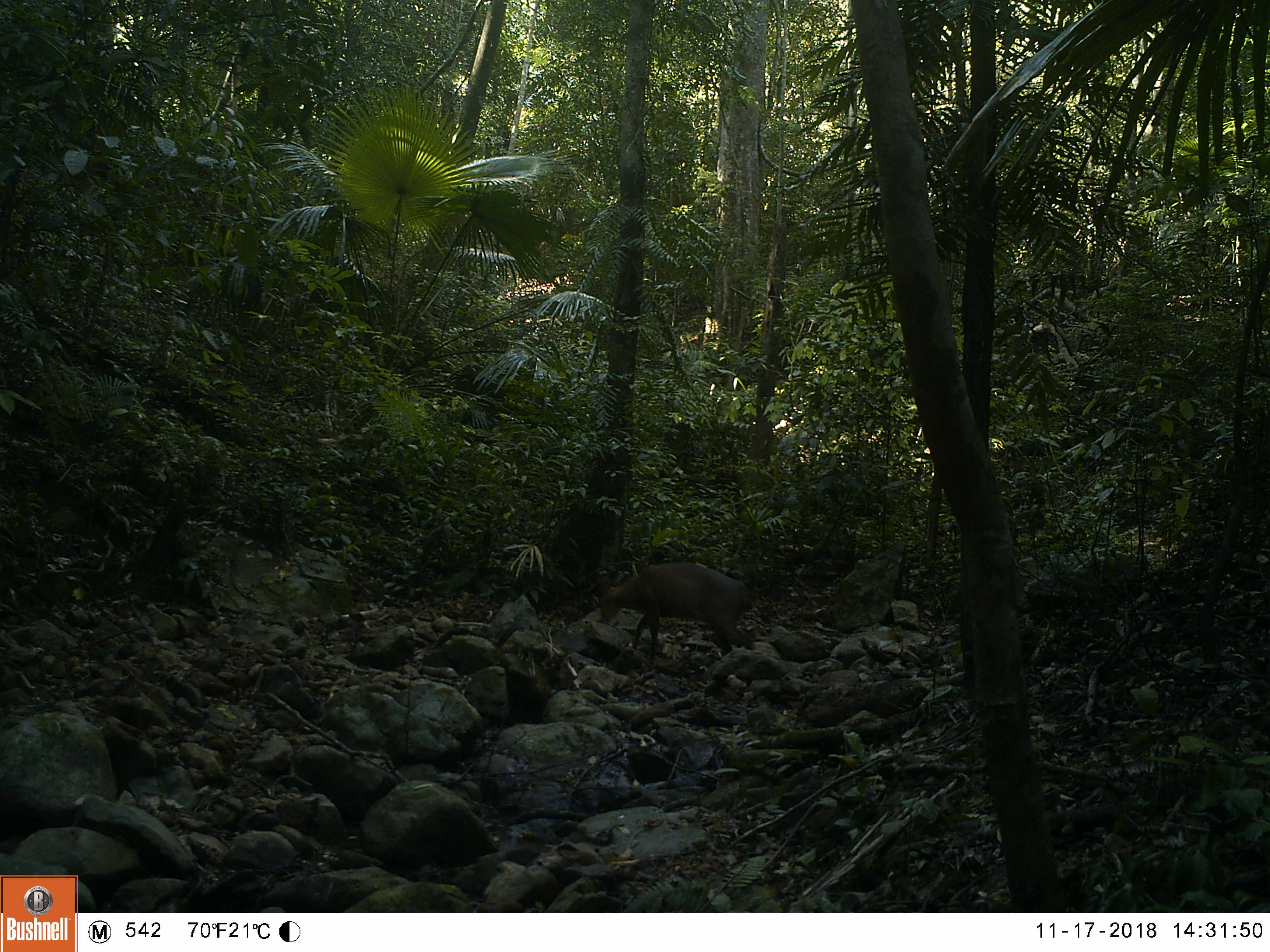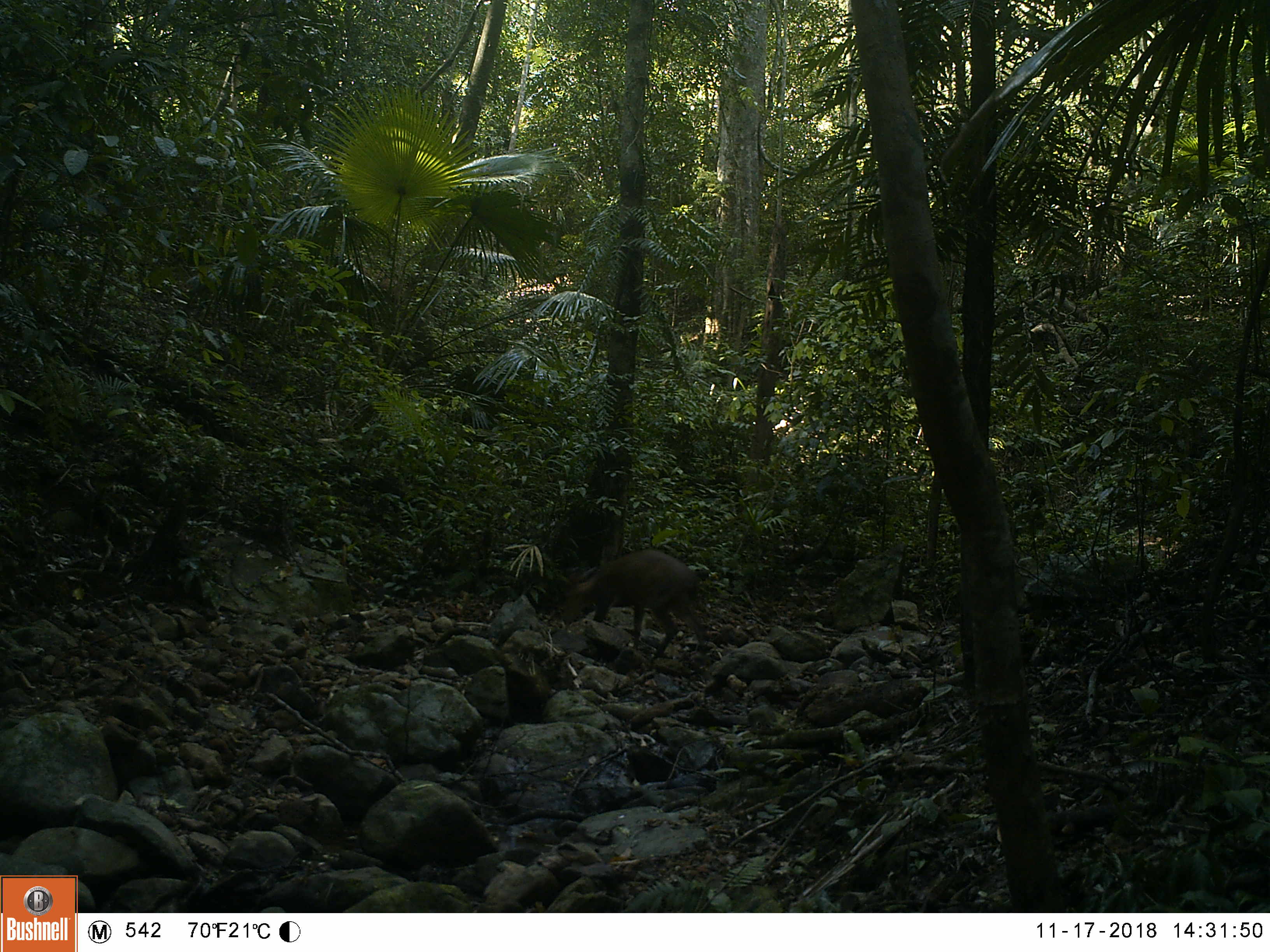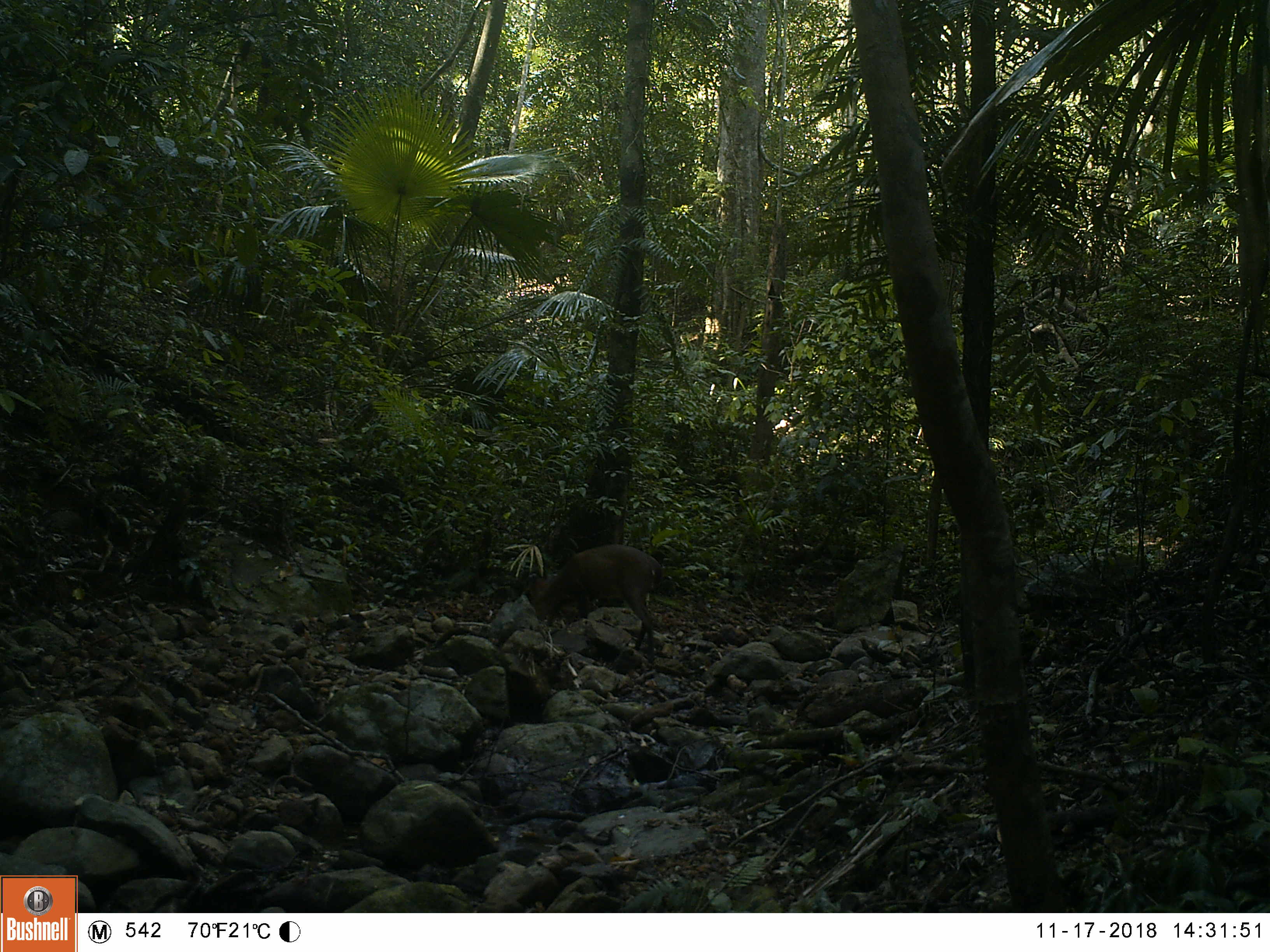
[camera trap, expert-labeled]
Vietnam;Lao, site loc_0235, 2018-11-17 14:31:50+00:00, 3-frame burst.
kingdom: Animalia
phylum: Chordata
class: Mammalia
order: Artiodactyla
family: Cervidae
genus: Muntiacus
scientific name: Muntiacus vuquangensis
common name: large-antlered muntjac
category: large antlered muntjac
Large antlered muntjac (large-antlered muntjac) (Muntiacus vuquangensis). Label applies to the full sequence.